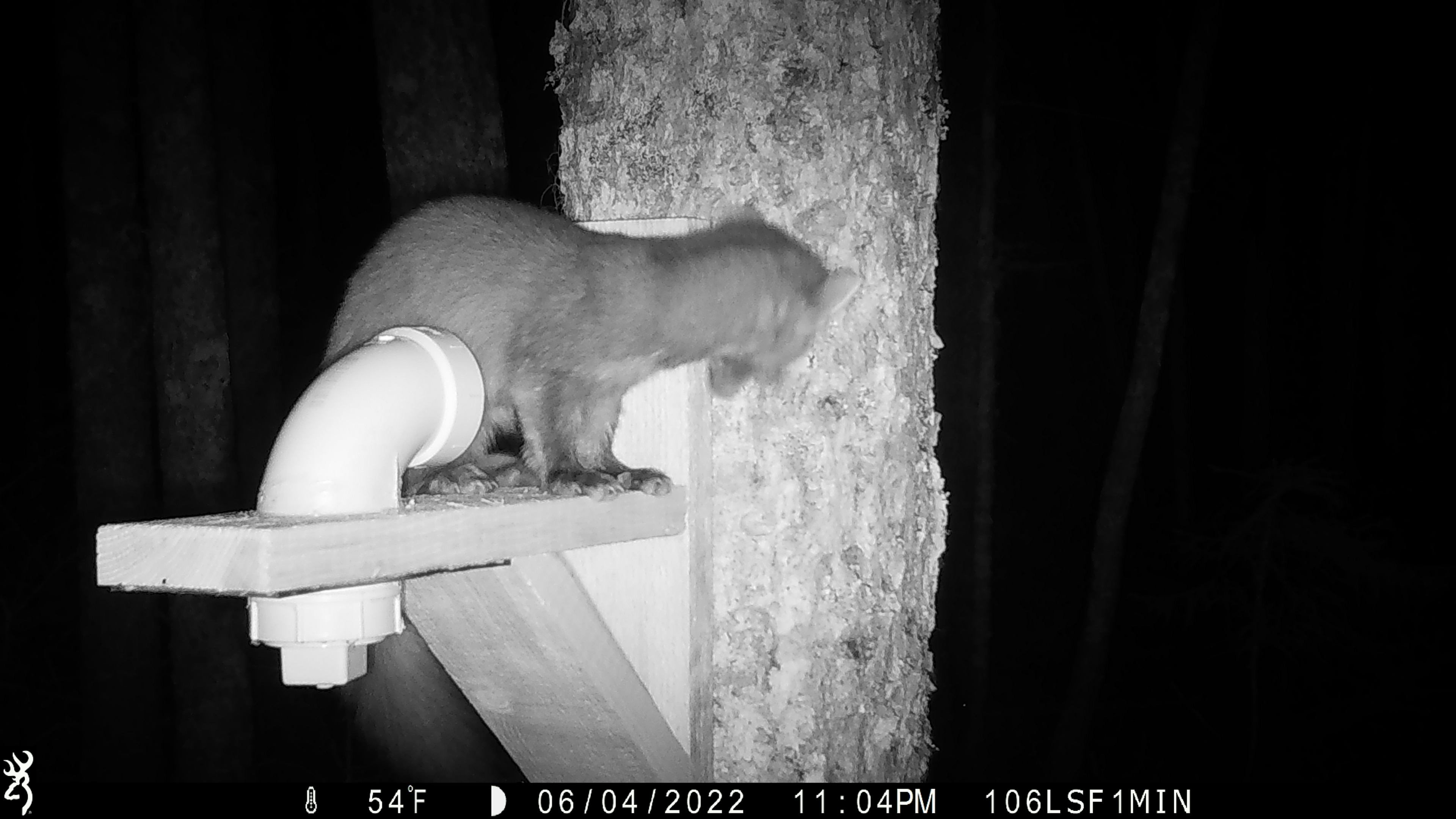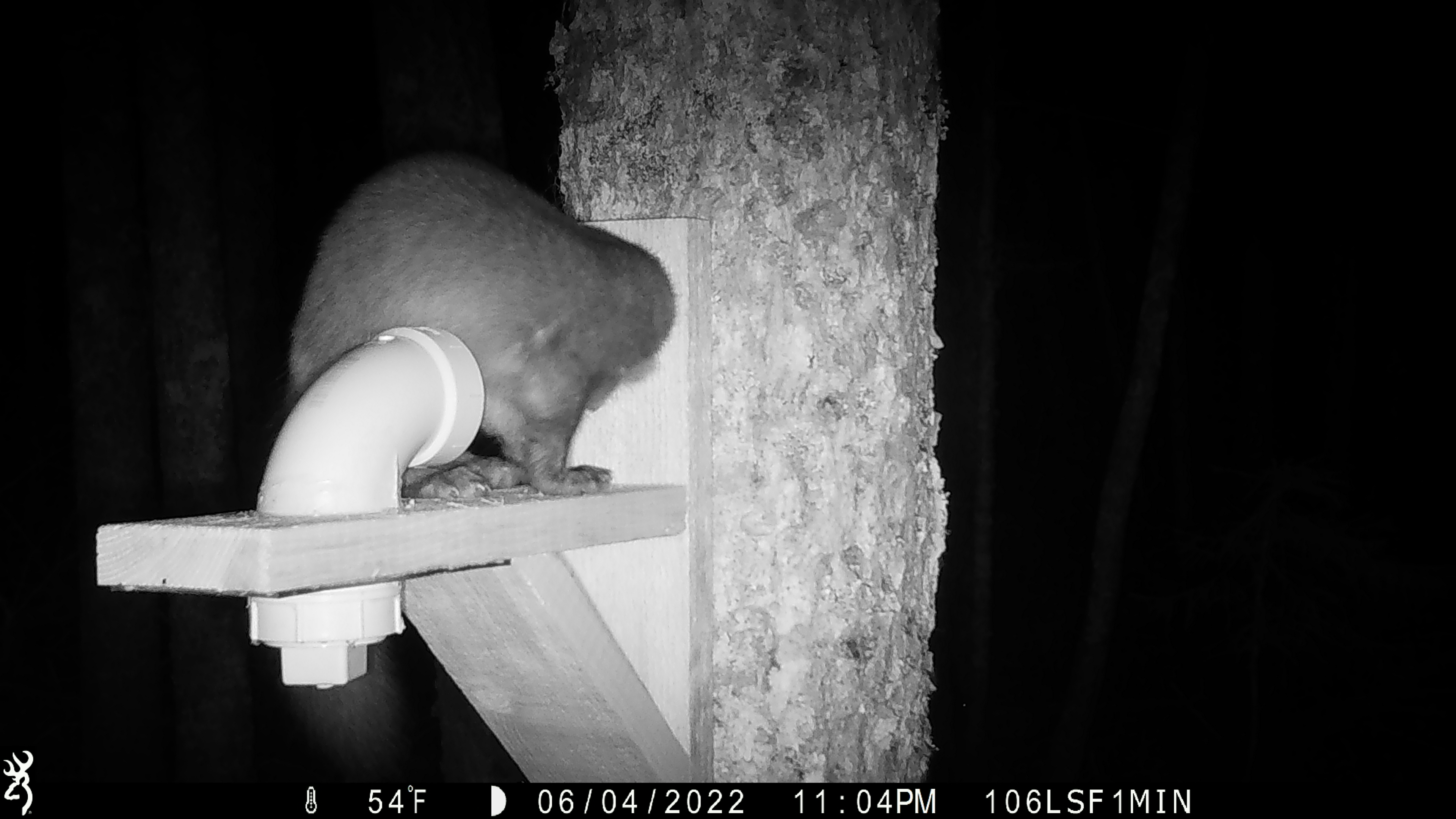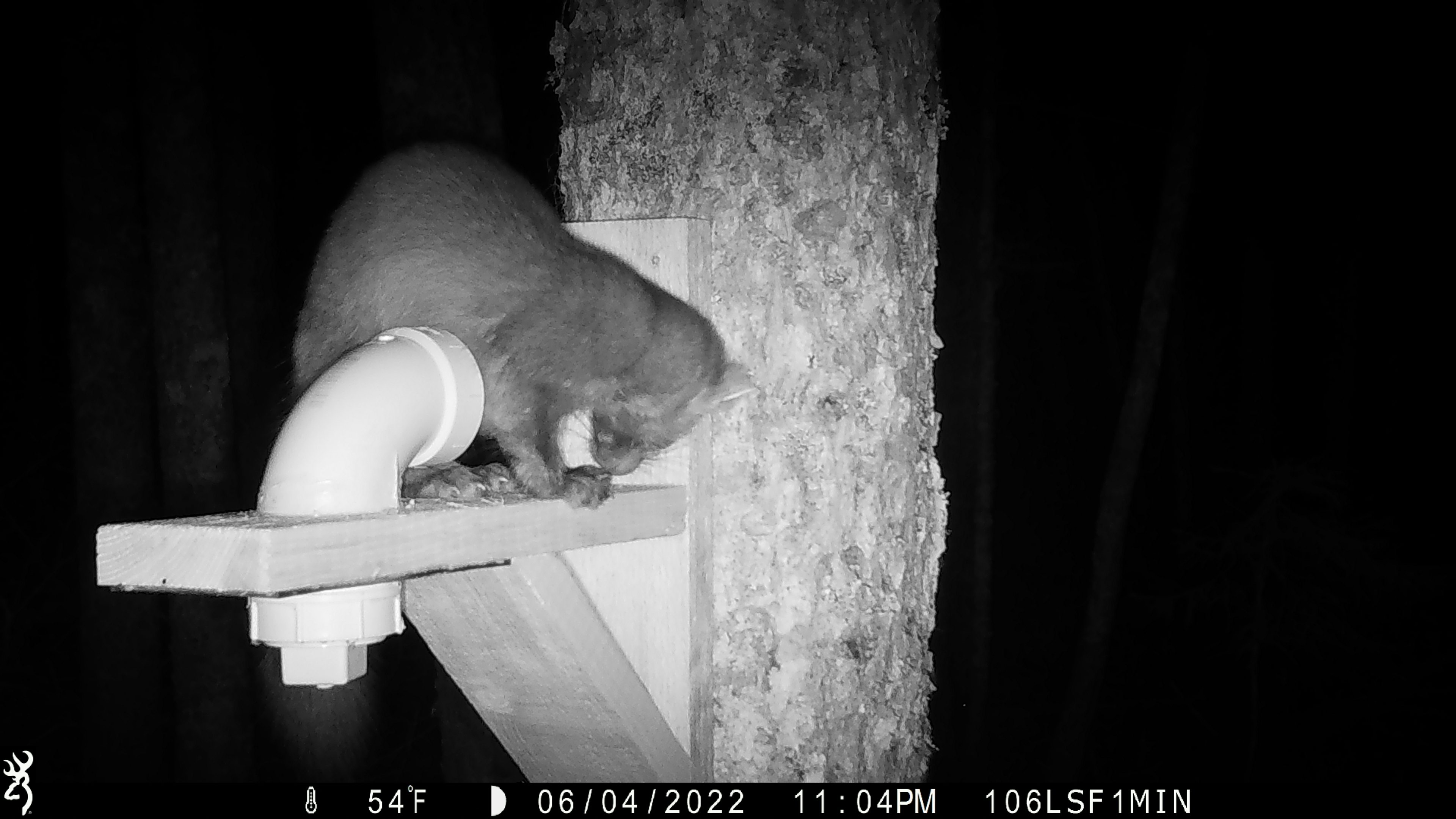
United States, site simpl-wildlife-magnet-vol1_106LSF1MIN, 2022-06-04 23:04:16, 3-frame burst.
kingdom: Animalia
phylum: Chordata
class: Mammalia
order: Carnivora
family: Mustelidae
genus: Martes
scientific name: Martes americana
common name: american marten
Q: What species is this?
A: American marten (Martes americana).